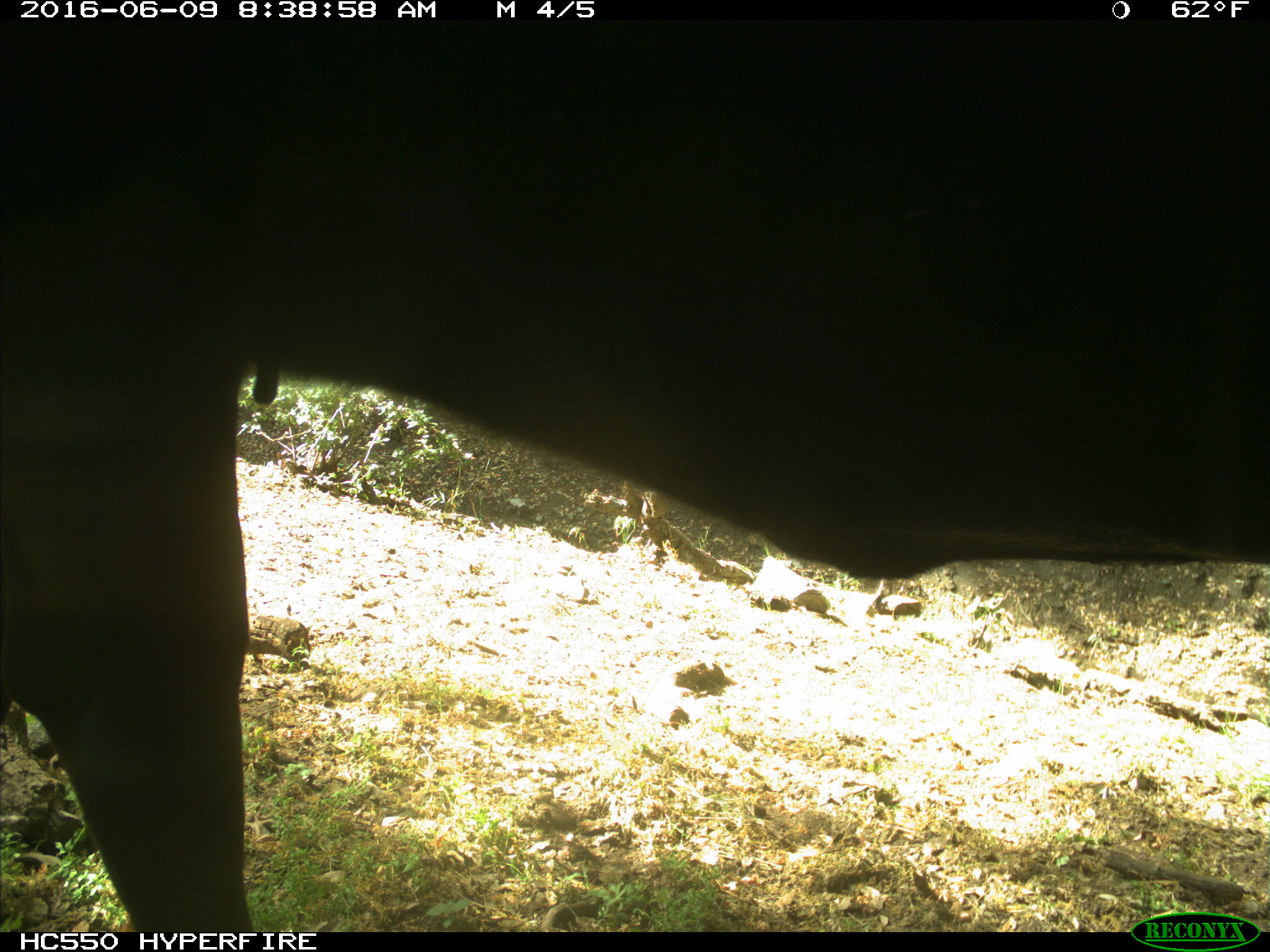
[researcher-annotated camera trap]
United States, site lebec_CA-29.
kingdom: Animalia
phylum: Chordata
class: Mammalia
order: Artiodactyla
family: Bovidae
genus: Bos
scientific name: Bos taurus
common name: domestic cow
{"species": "Bos taurus (domestic cow)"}